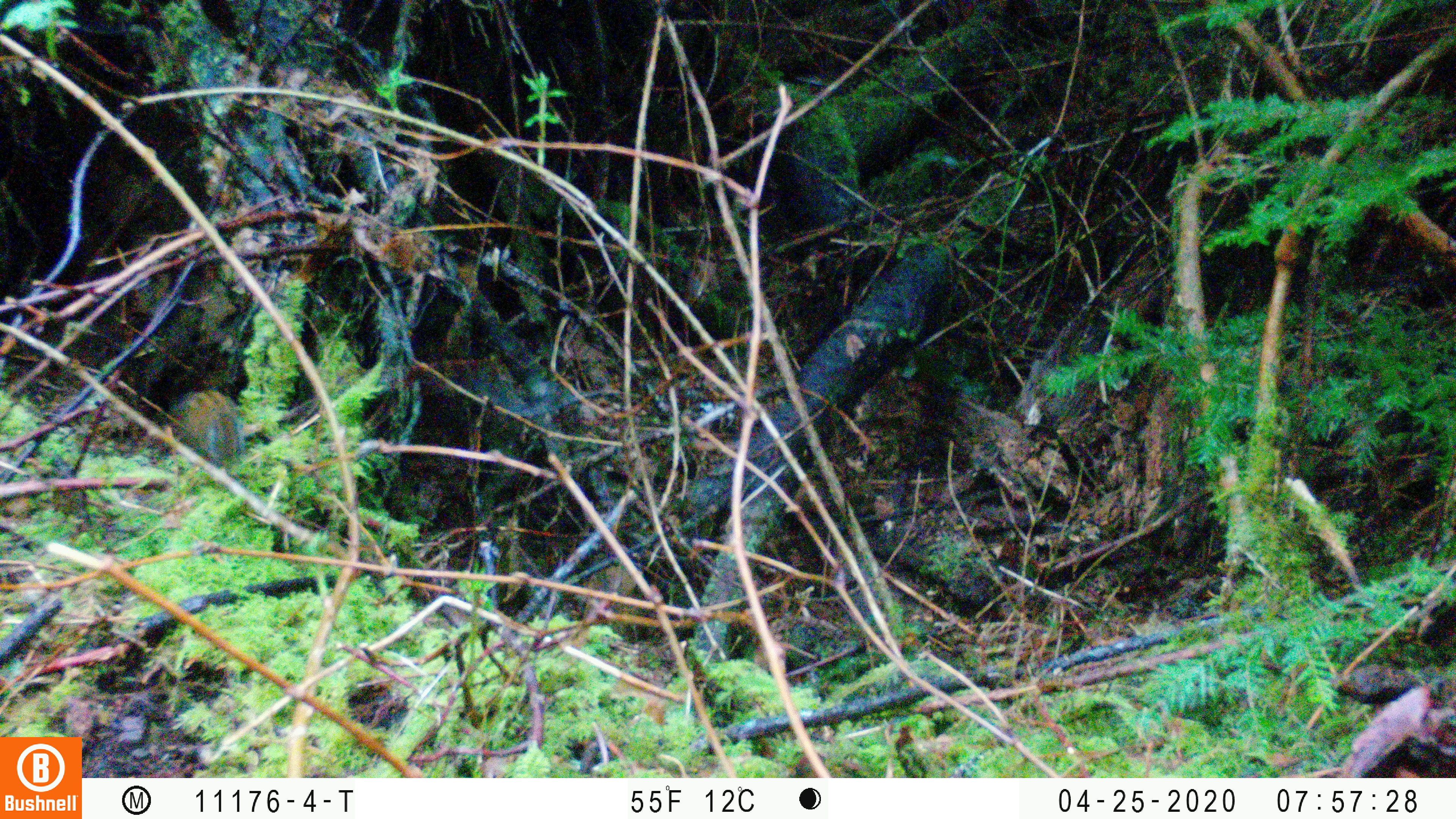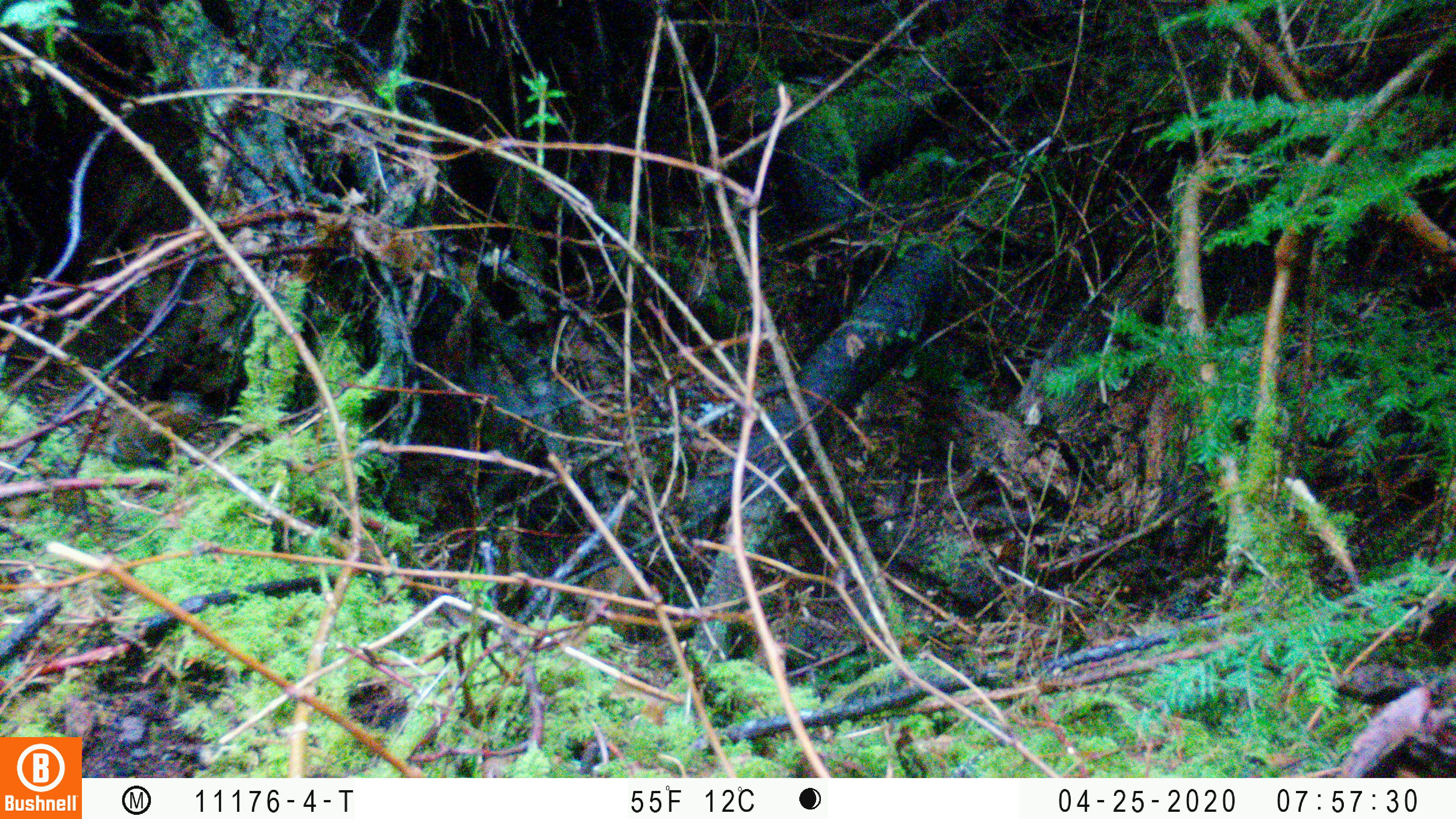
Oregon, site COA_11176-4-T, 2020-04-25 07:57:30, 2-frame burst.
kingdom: Animalia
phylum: Chordata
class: Mammalia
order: Rodentia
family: Sciuridae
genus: Neotamias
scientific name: Neotamias townsendii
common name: townsend's chipmunk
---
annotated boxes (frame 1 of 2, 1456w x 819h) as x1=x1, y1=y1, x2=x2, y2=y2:
townsend's chipmunk: x1=167, y1=381, x2=247, y2=463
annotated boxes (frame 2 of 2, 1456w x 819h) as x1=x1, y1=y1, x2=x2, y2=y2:
townsend's chipmunk: x1=100, y1=384, x2=209, y2=468